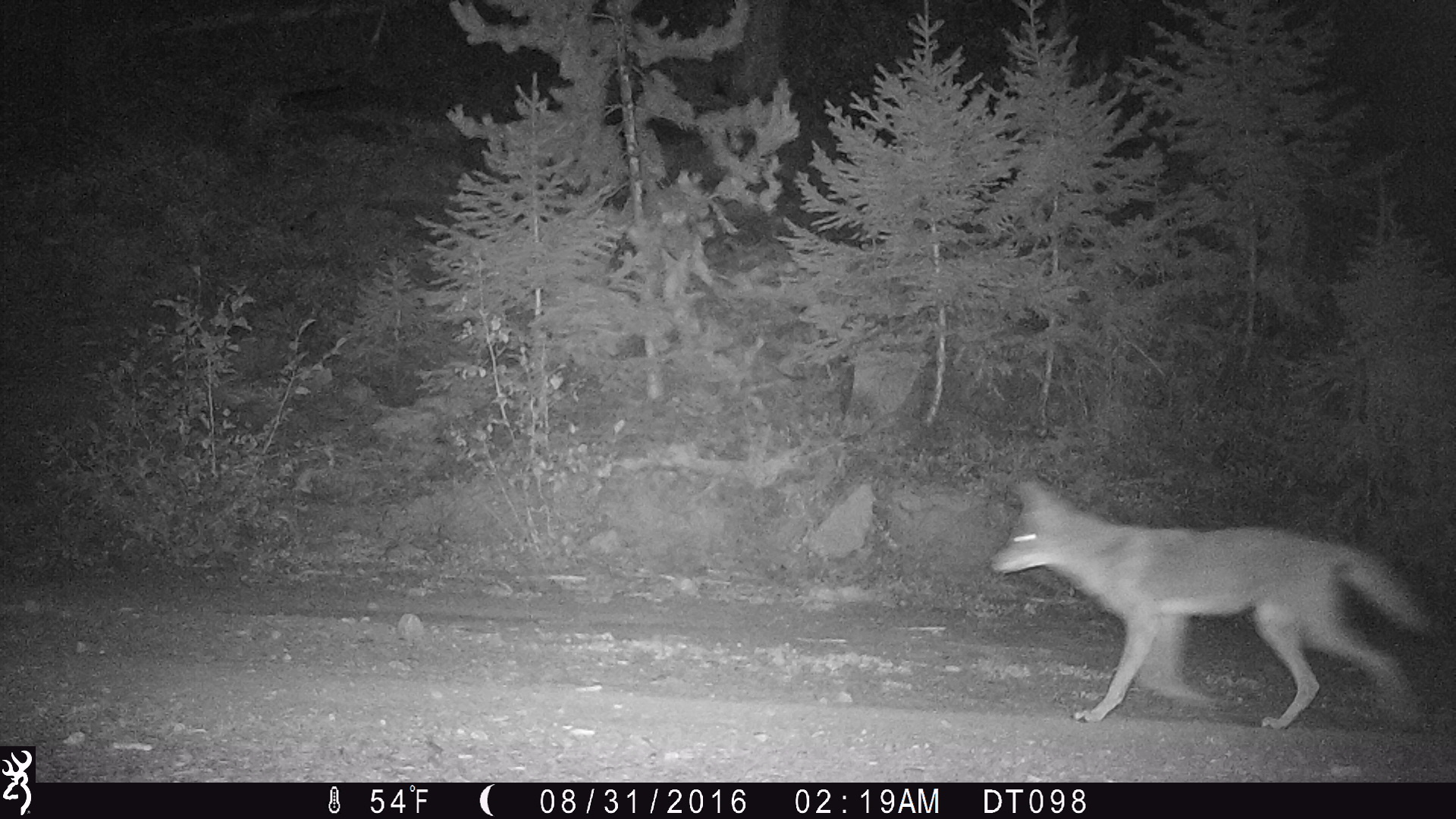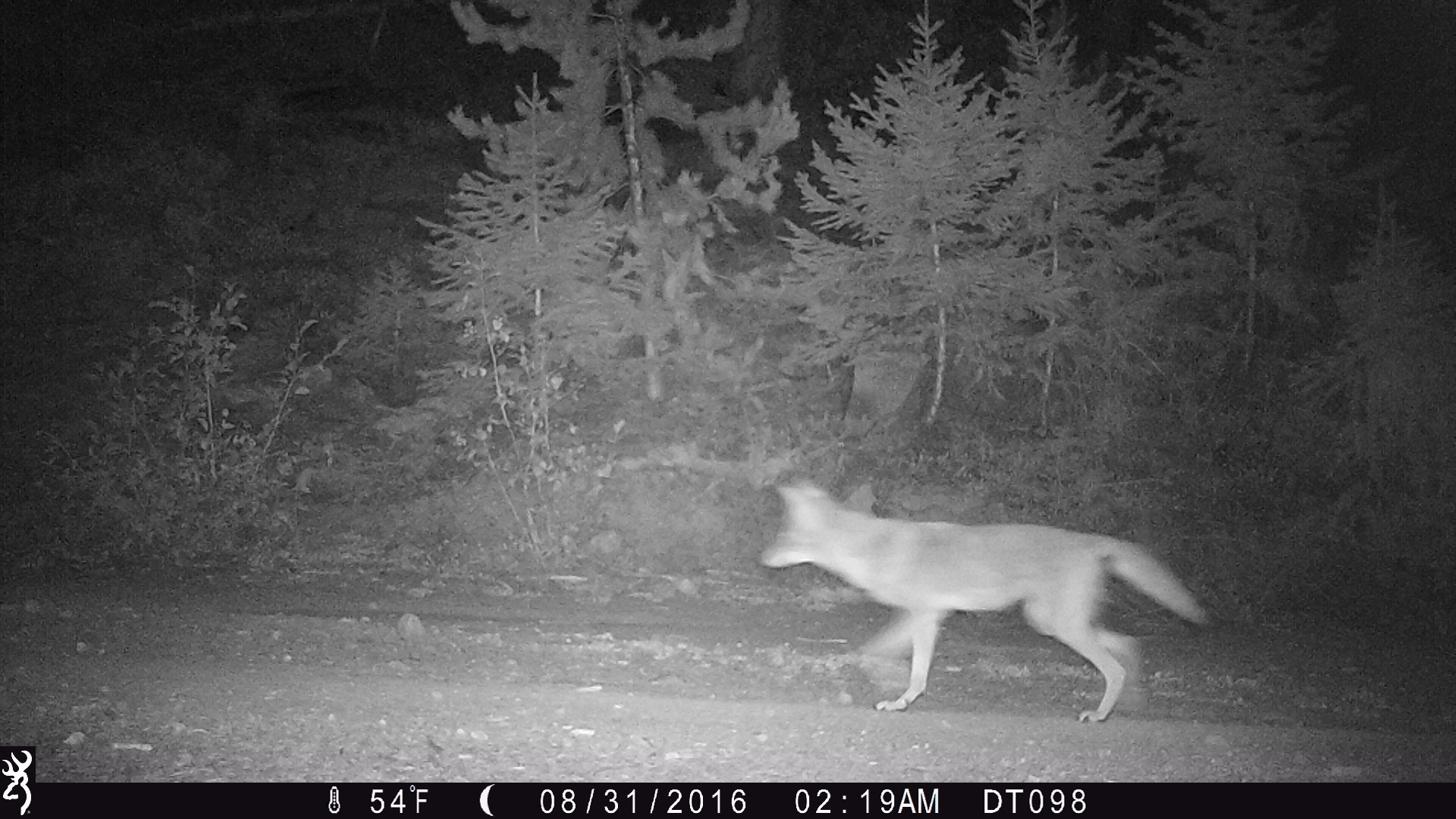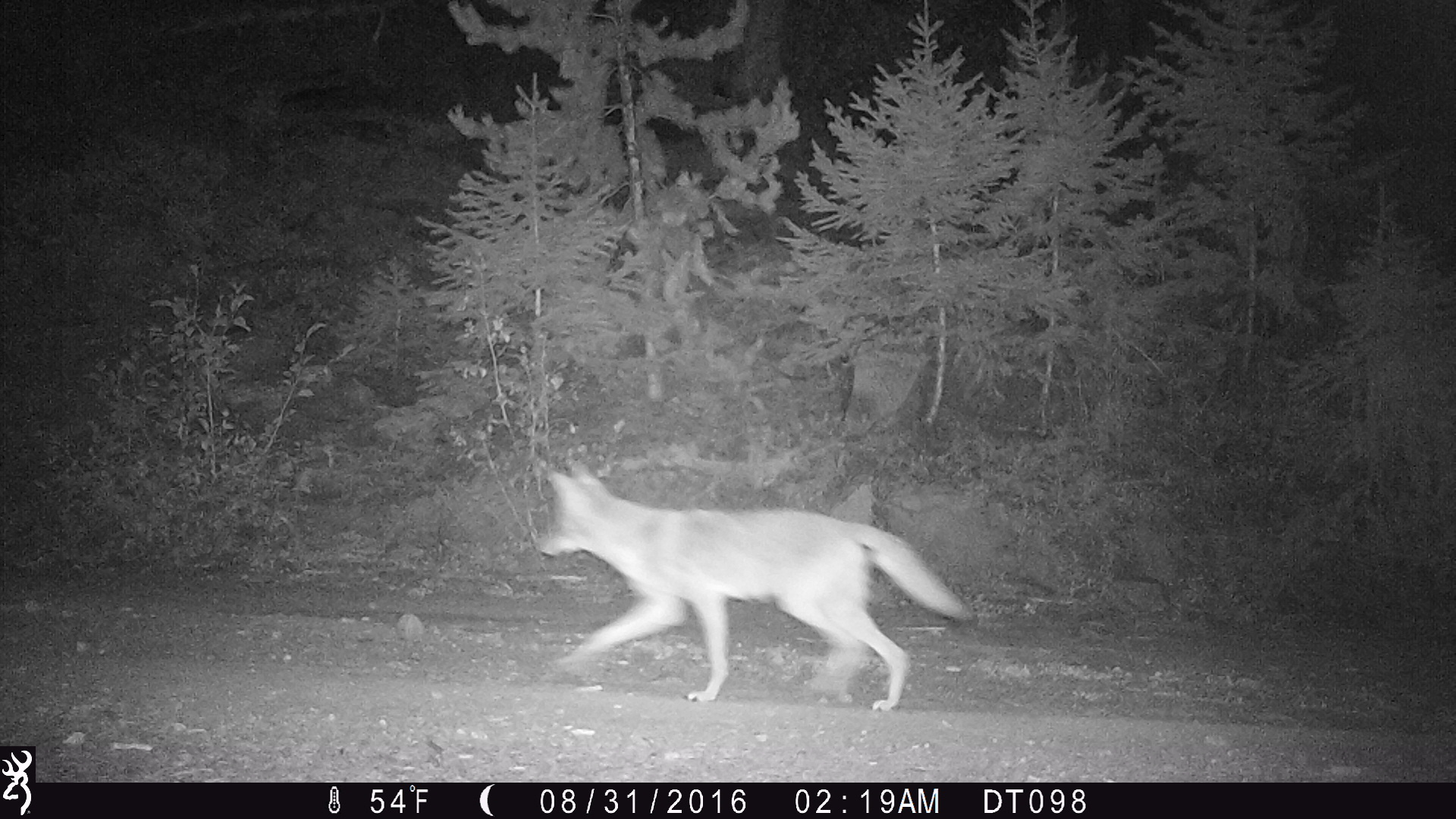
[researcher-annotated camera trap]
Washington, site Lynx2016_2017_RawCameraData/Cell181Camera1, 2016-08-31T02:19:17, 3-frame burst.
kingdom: Animalia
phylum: Chordata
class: Mammalia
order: Carnivora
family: Canidae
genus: Canis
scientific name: Canis latrans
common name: coyote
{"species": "Canis latrans (coyote)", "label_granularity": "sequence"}